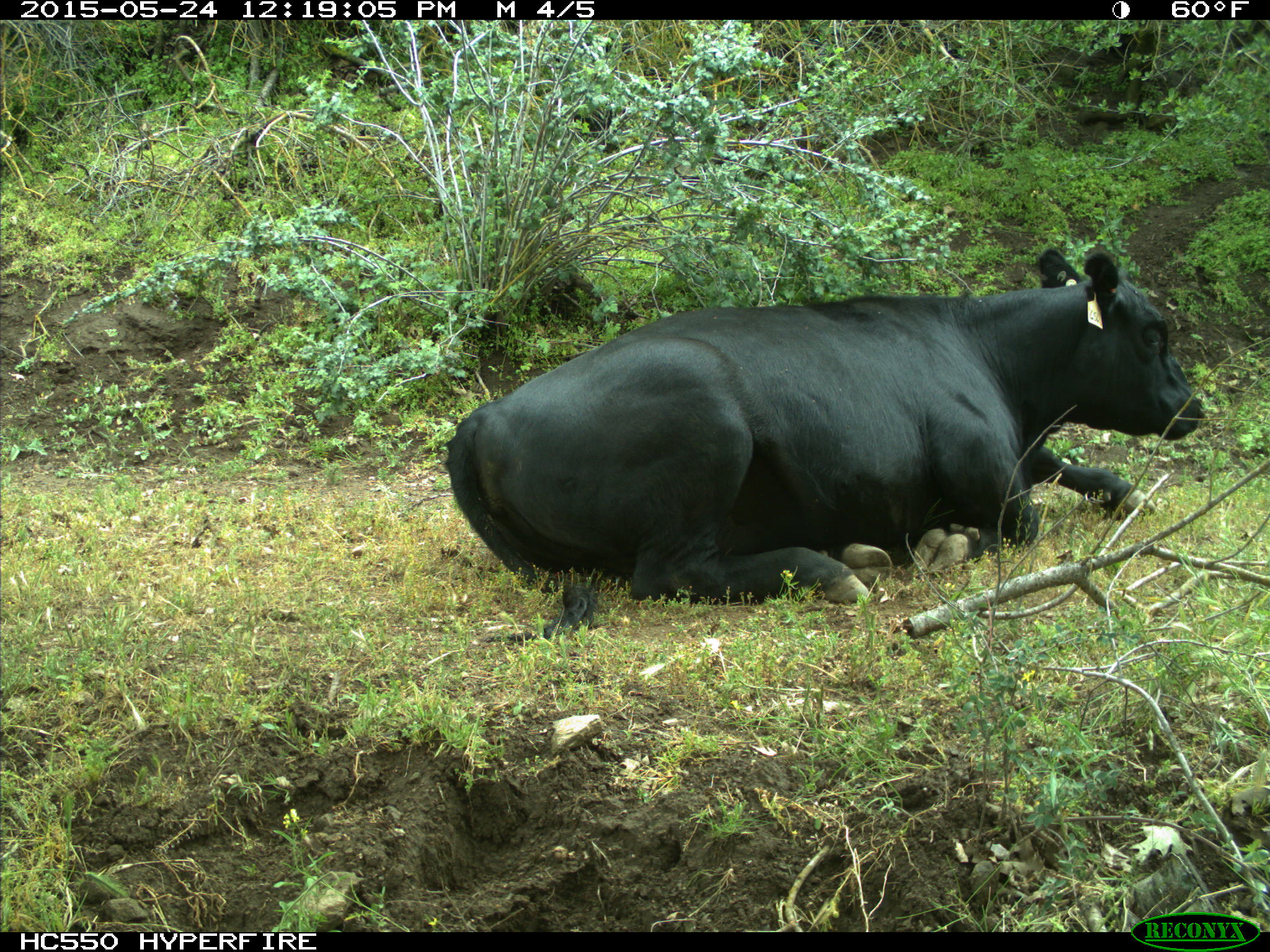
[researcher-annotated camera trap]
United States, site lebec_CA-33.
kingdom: Animalia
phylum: Chordata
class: Mammalia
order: Artiodactyla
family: Bovidae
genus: Bos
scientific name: Bos taurus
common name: domestic cow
Bos taurus (domestic cow).